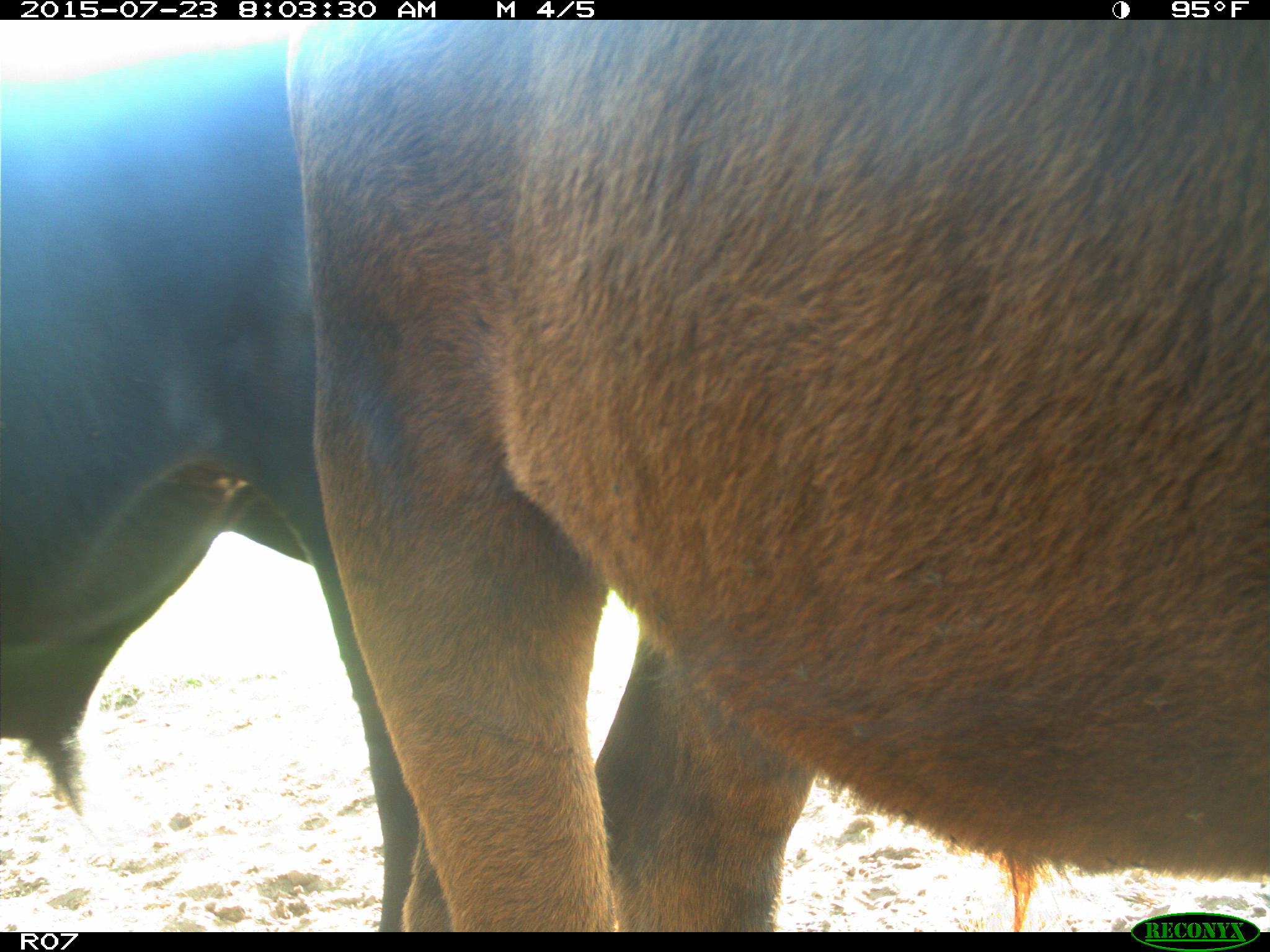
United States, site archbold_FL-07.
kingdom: Animalia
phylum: Chordata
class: Mammalia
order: Artiodactyla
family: Bovidae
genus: Bos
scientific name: Bos taurus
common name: domestic cow